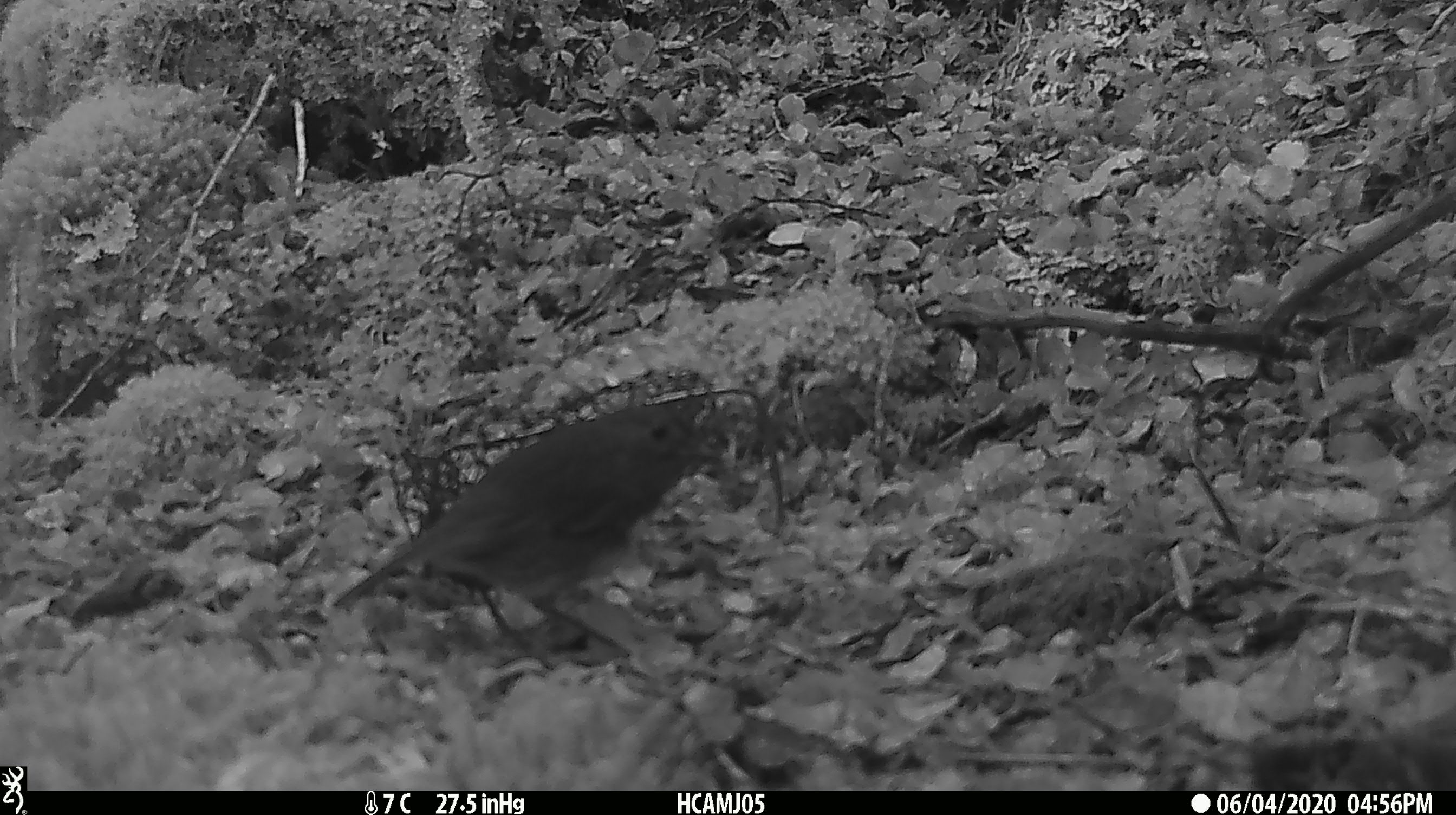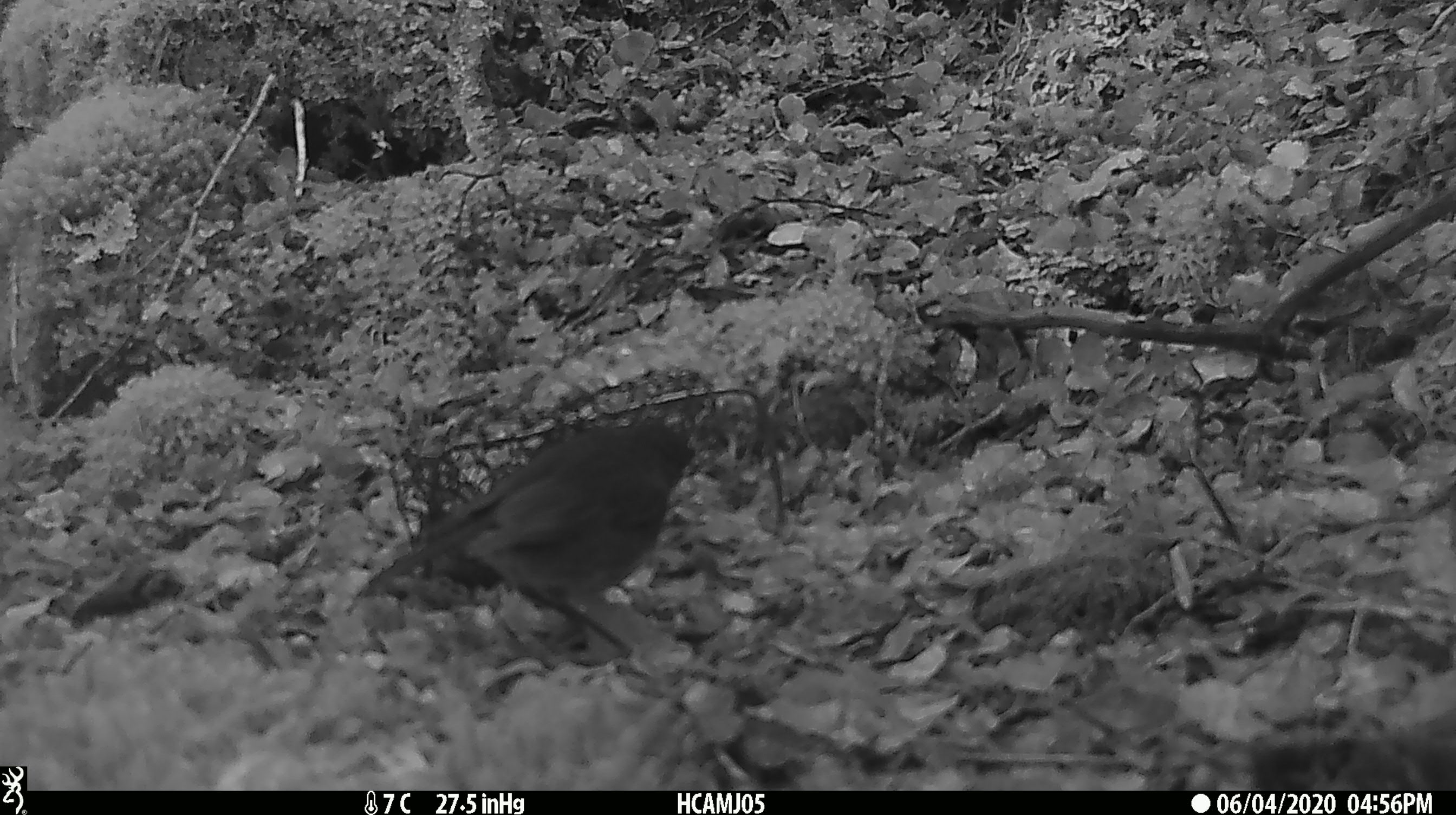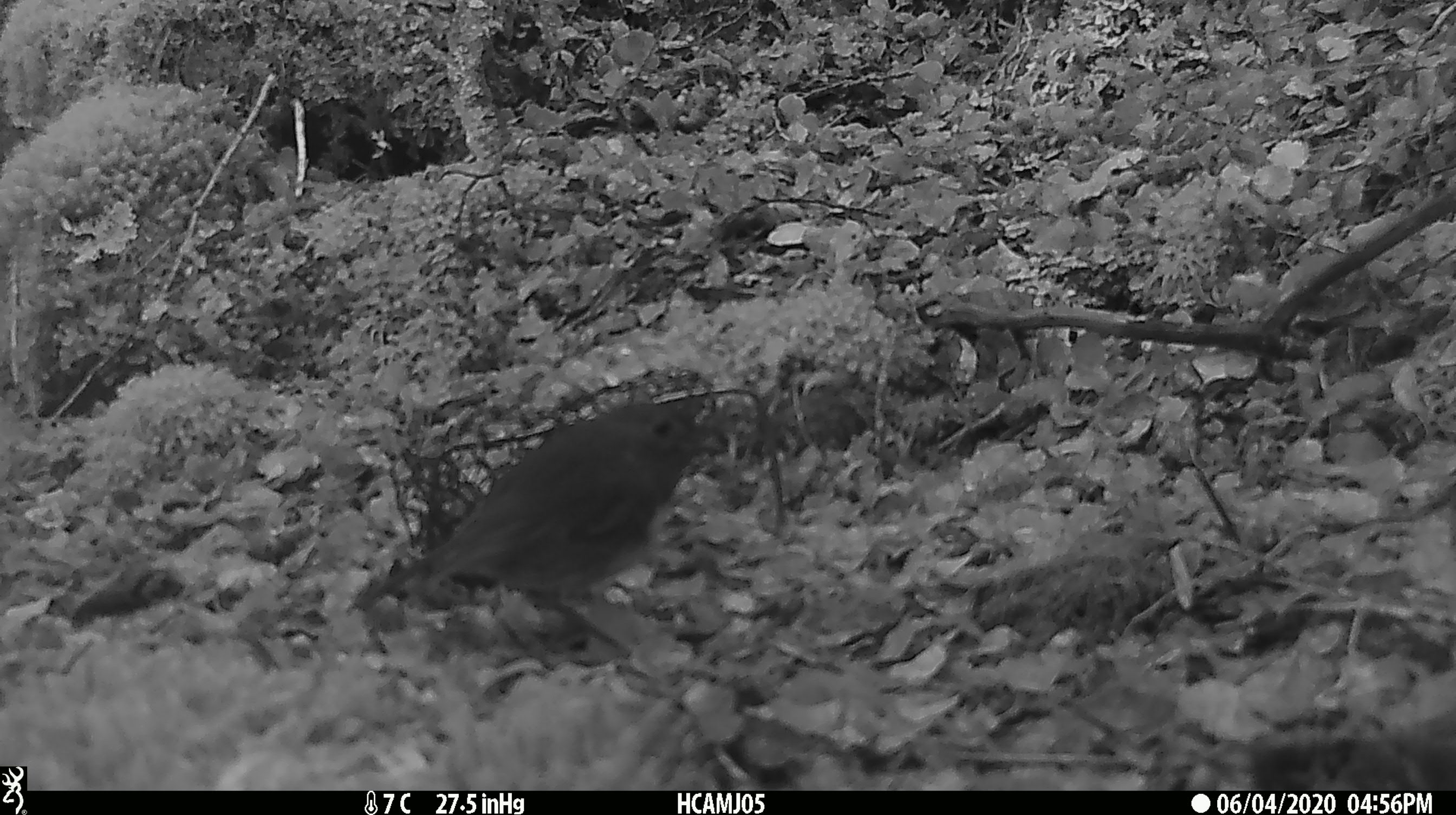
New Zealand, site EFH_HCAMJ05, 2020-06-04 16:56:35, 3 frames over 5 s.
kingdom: Animalia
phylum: Chordata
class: Aves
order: Passeriformes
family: Petroicidae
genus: Petroica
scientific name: Petroica australis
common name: new zealand robin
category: robin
Robin (new zealand robin) (Petroica australis).